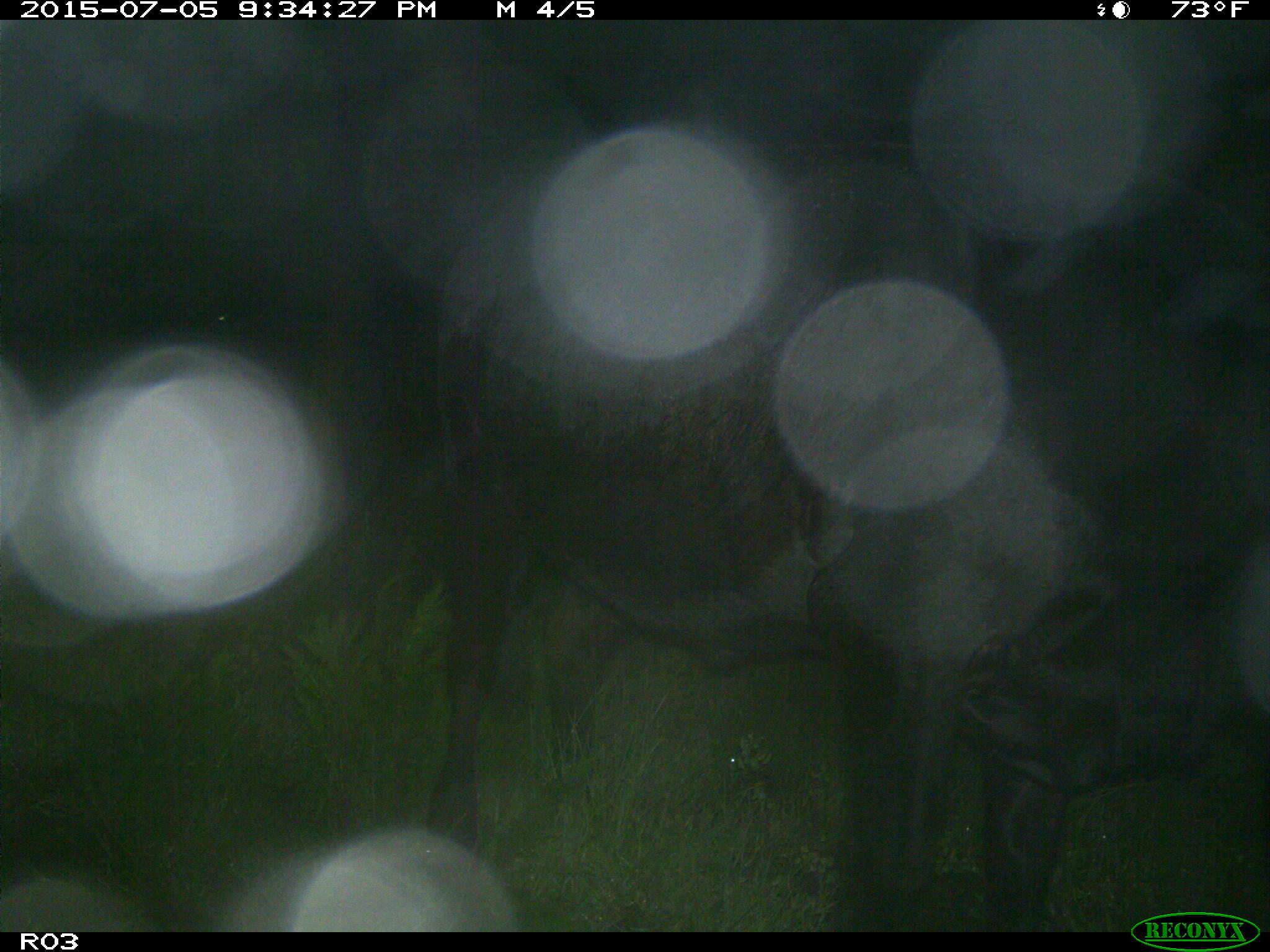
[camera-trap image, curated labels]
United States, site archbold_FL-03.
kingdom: Animalia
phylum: Chordata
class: Mammalia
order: Artiodactyla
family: Bovidae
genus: Bos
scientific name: Bos taurus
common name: domestic cow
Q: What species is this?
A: Bos taurus (domestic cow).